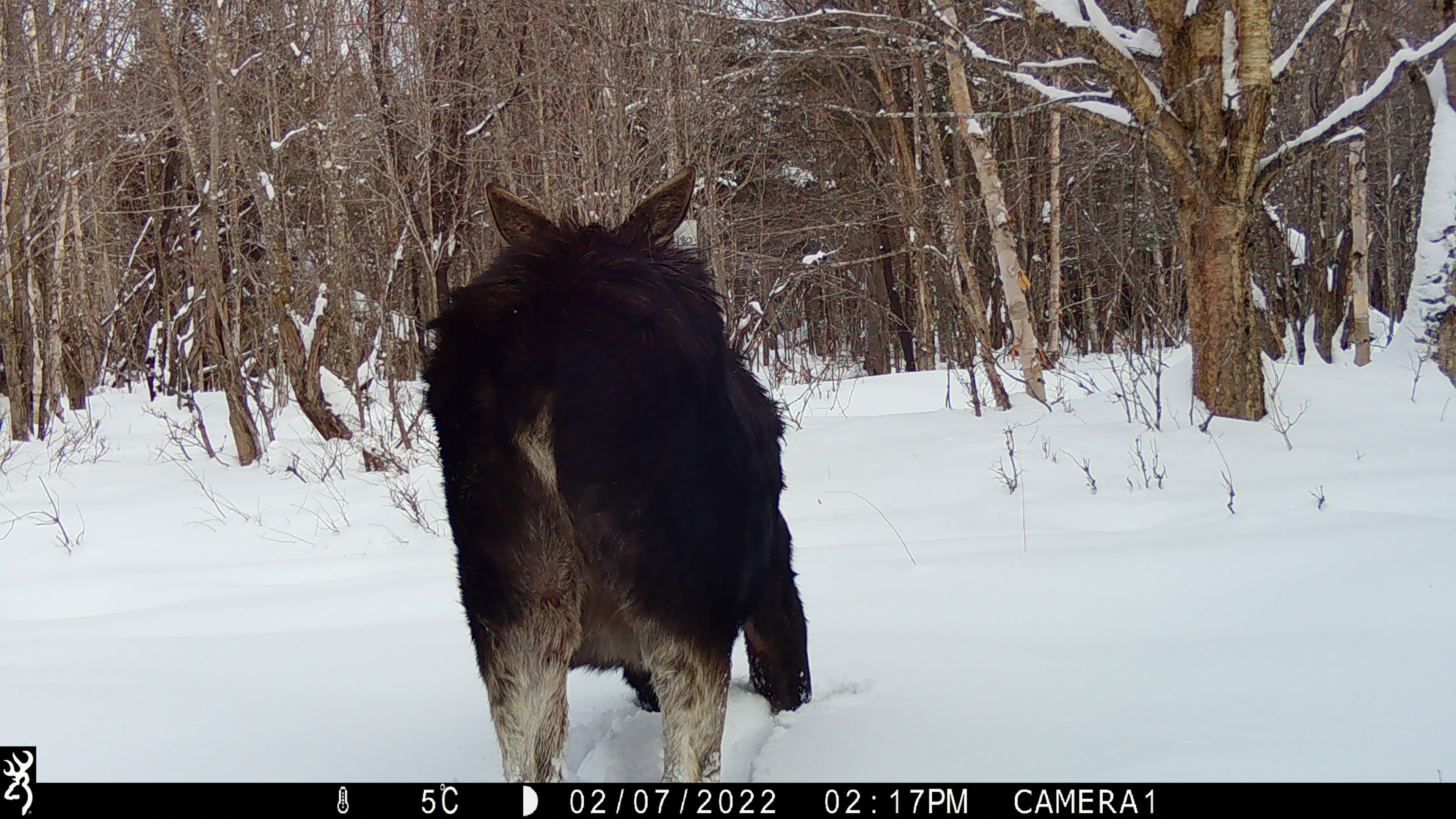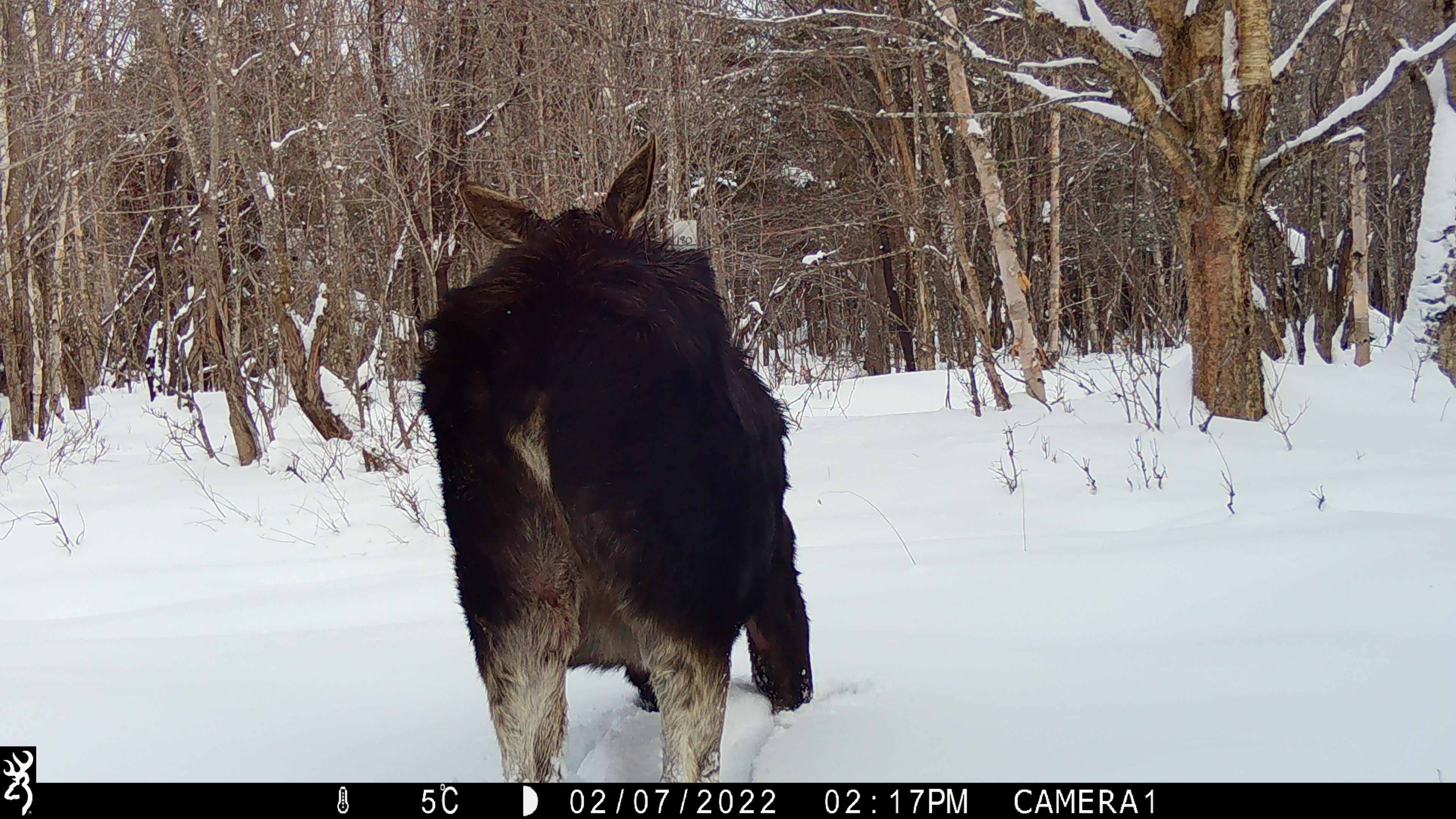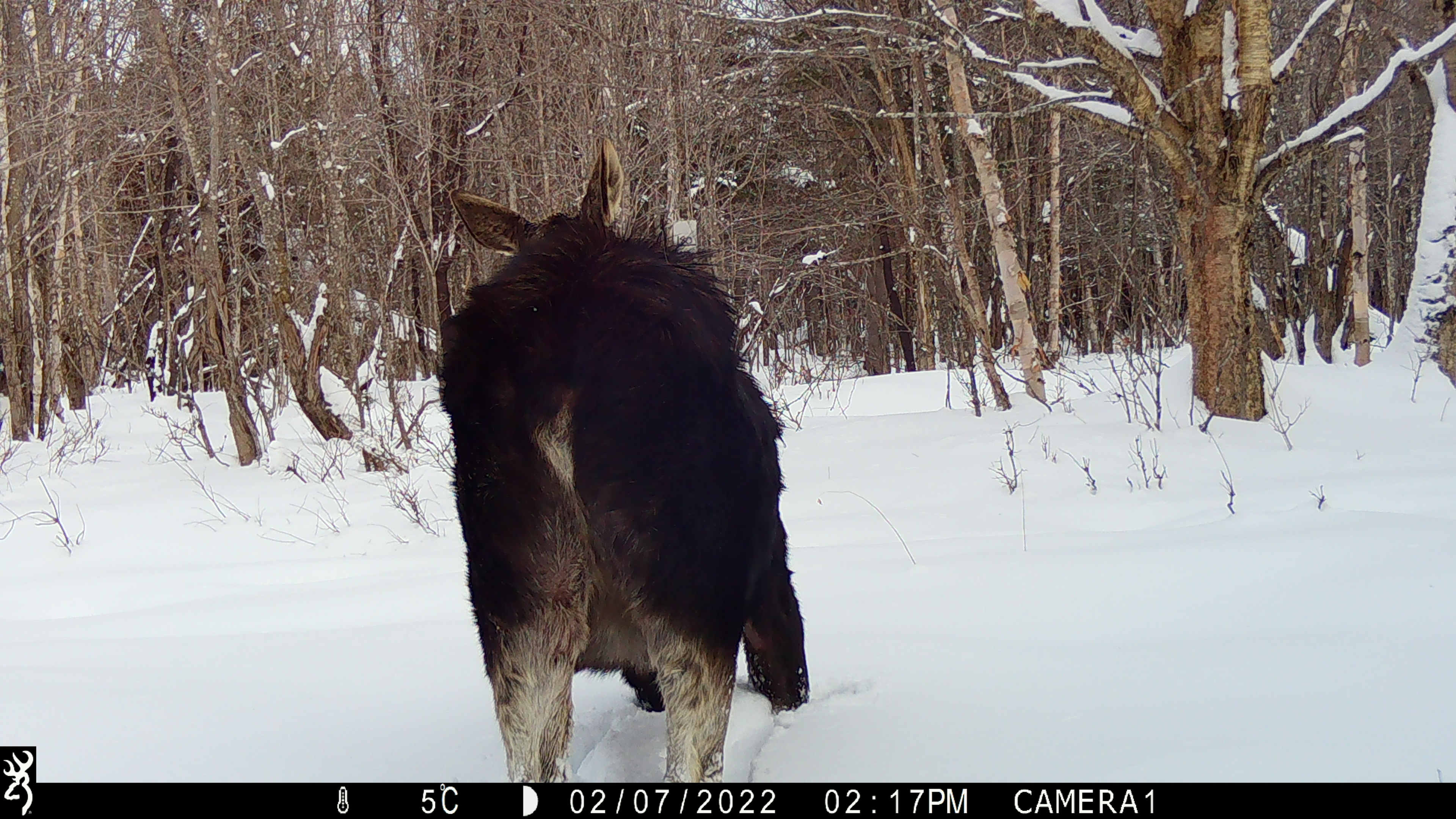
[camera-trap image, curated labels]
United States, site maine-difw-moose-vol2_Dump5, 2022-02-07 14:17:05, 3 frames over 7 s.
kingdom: Animalia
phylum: Chordata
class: Mammalia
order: Artiodactyla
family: Cervidae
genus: Alces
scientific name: Alces alces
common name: moose